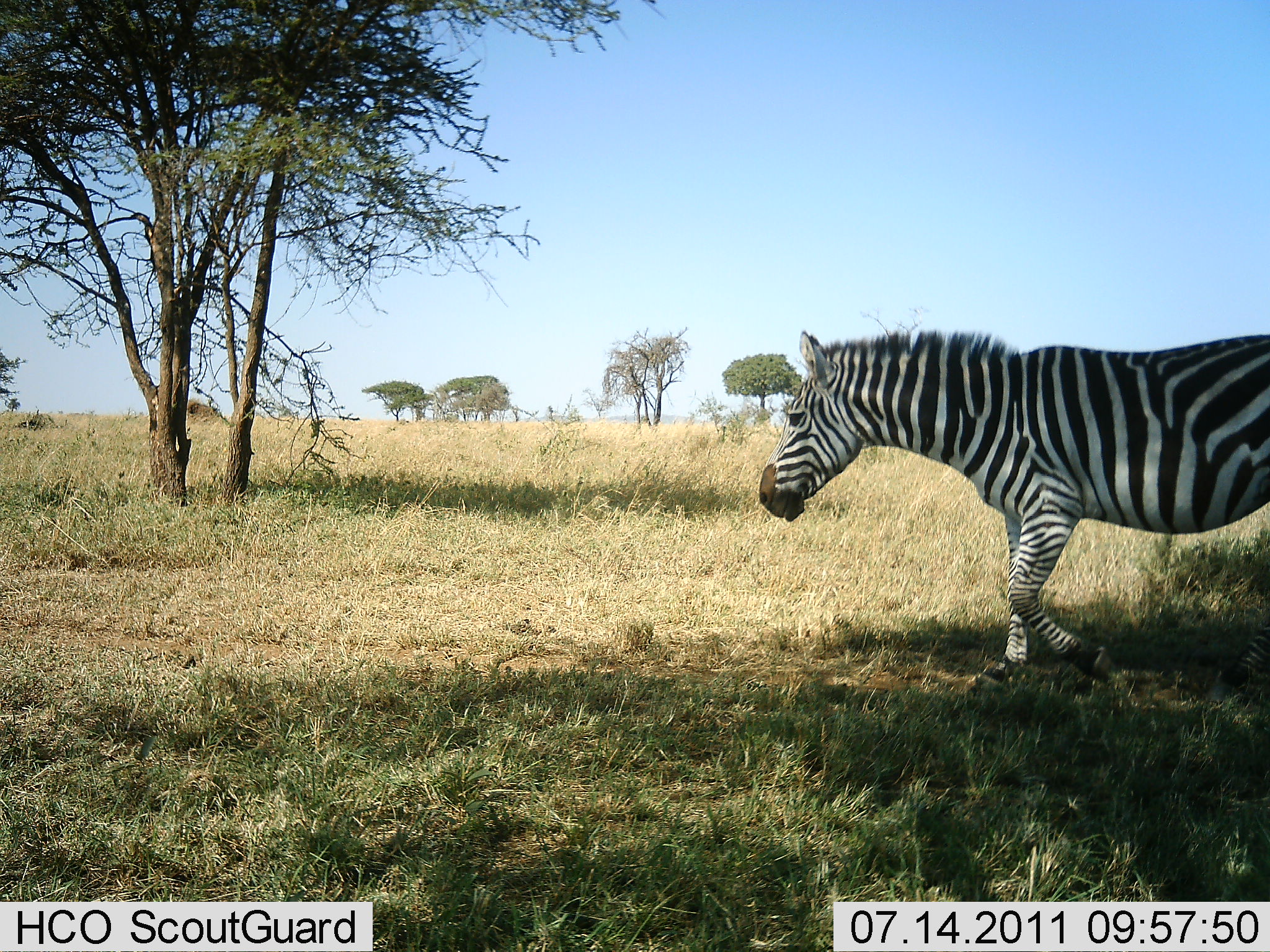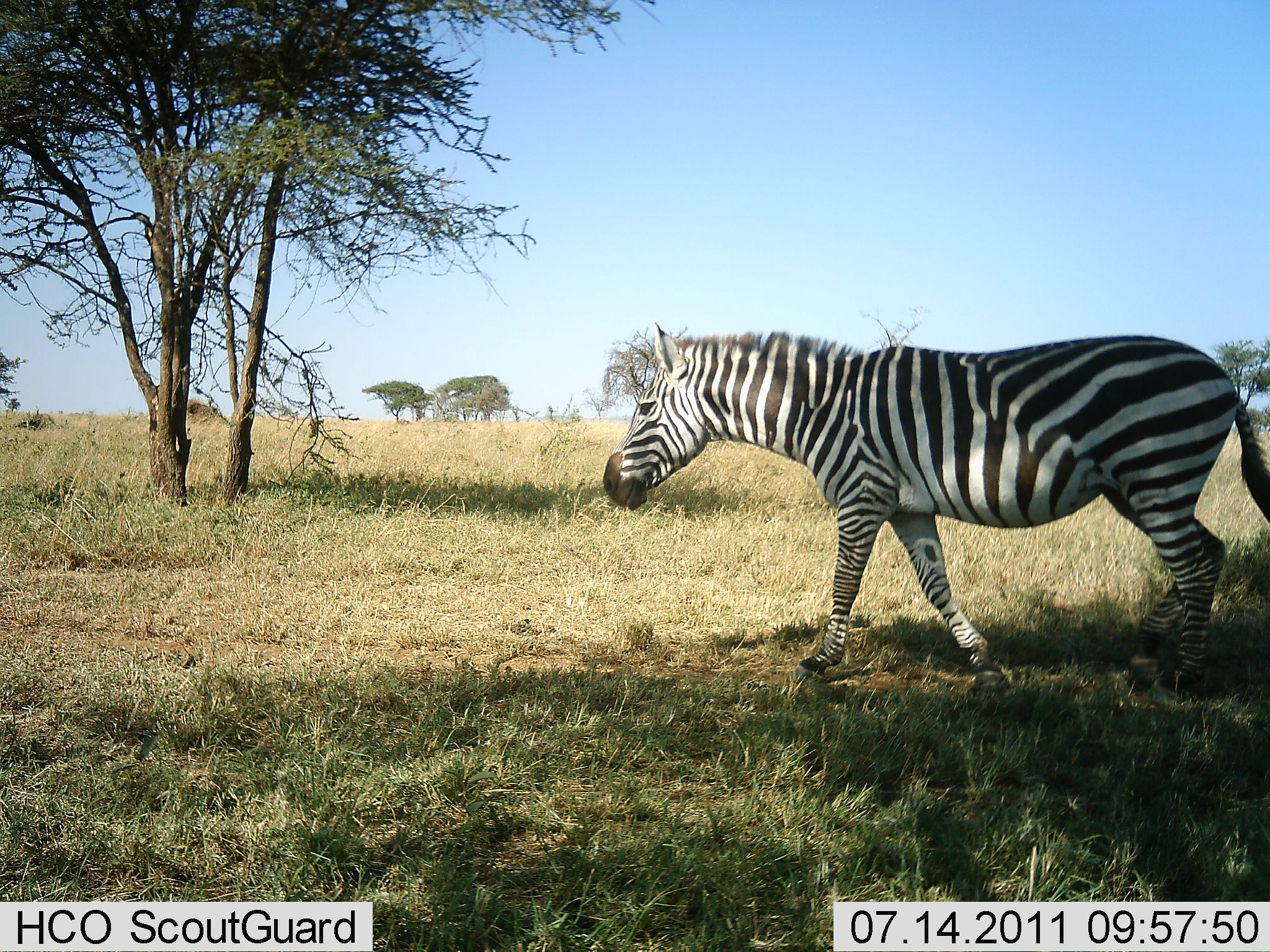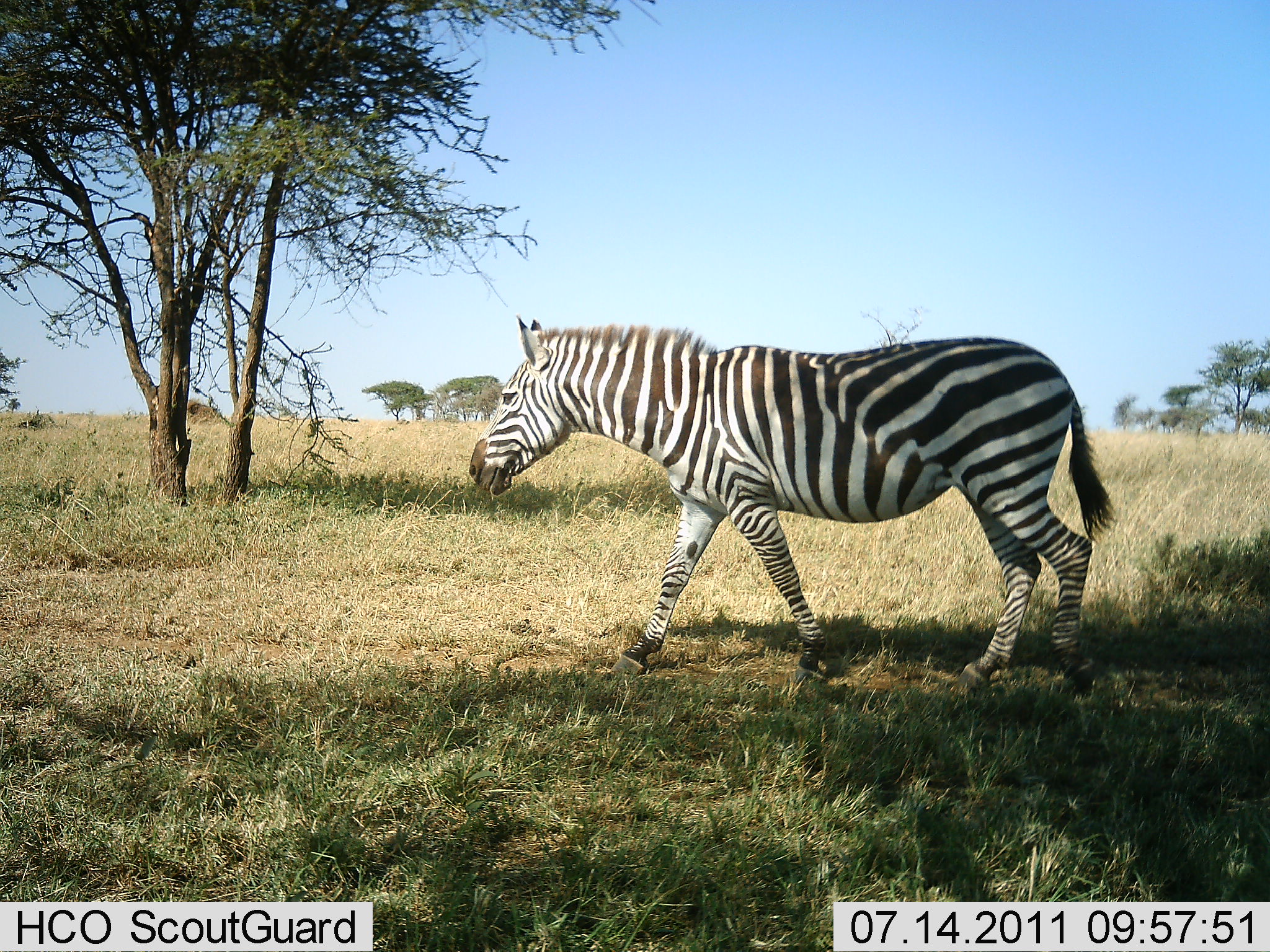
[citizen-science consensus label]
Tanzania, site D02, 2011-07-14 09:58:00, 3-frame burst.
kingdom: Animalia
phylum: Chordata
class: Mammalia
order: Perissodactyla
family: Equidae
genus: Equus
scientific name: Equus quagga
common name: plains zebra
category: zebra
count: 1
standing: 0%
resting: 0%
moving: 100%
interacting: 0%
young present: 0%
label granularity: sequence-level